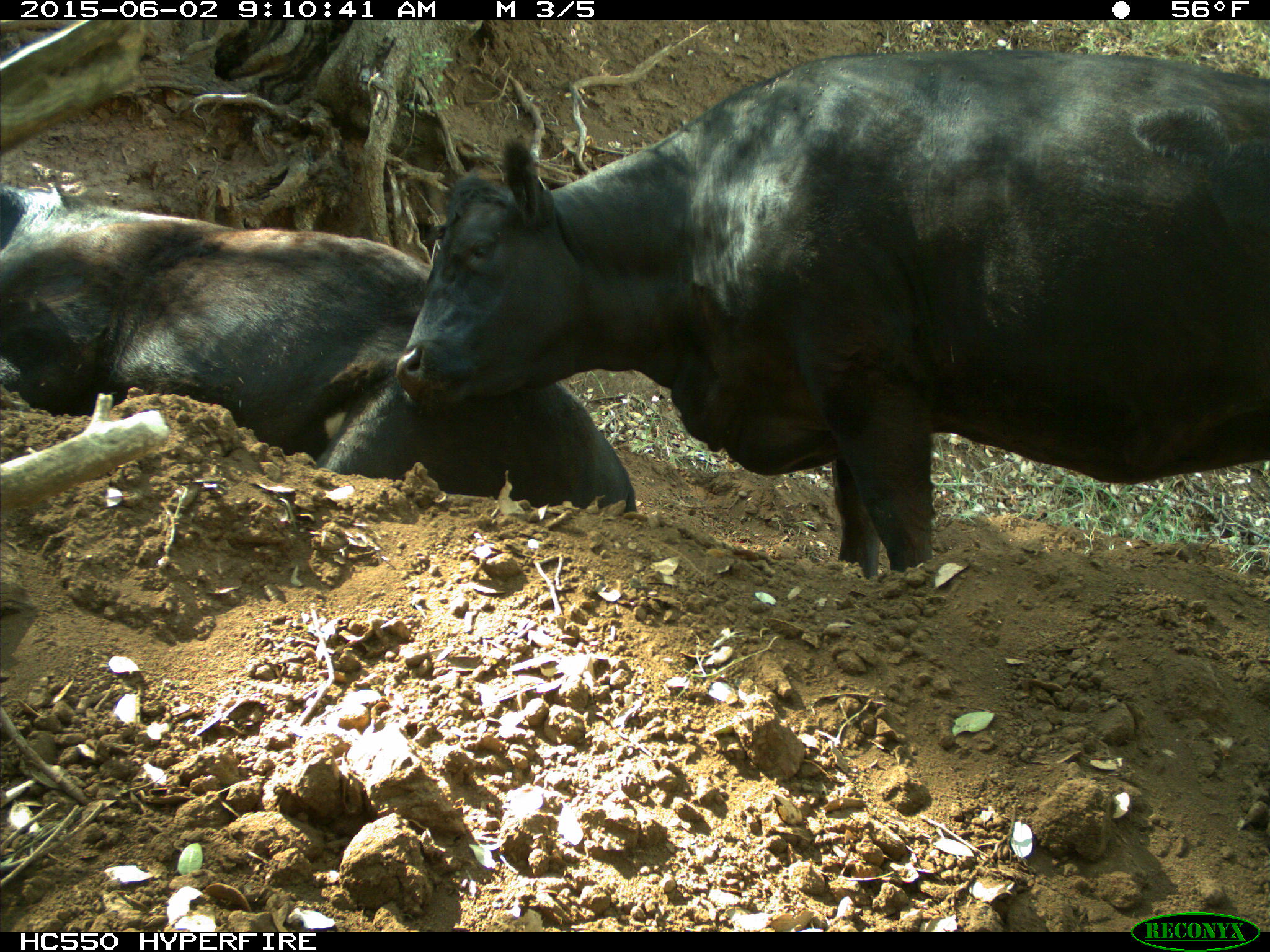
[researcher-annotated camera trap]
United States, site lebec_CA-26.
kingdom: Animalia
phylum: Chordata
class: Mammalia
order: Artiodactyla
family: Bovidae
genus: Bos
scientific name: Bos taurus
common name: domestic cow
Bos taurus (domestic cow).